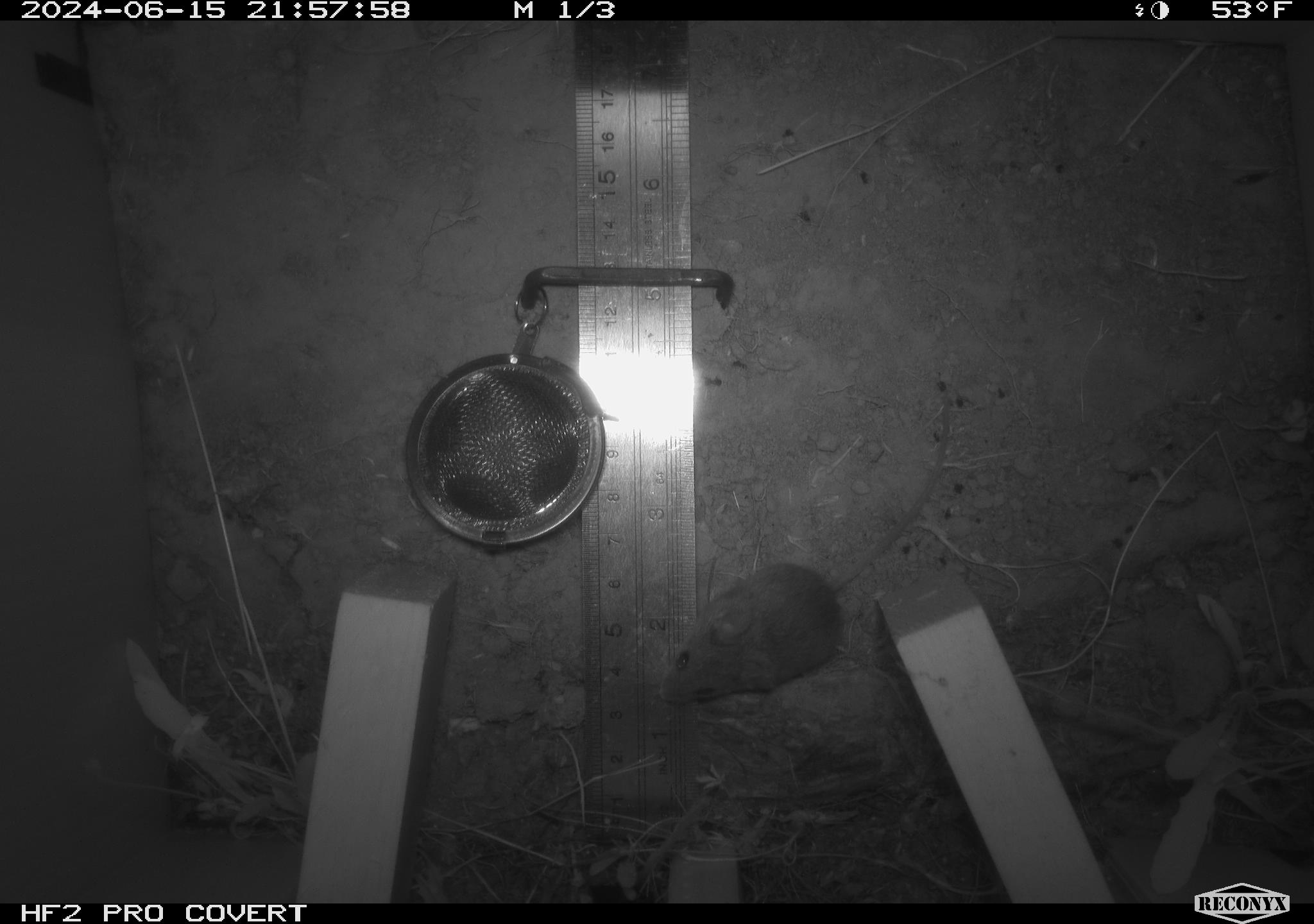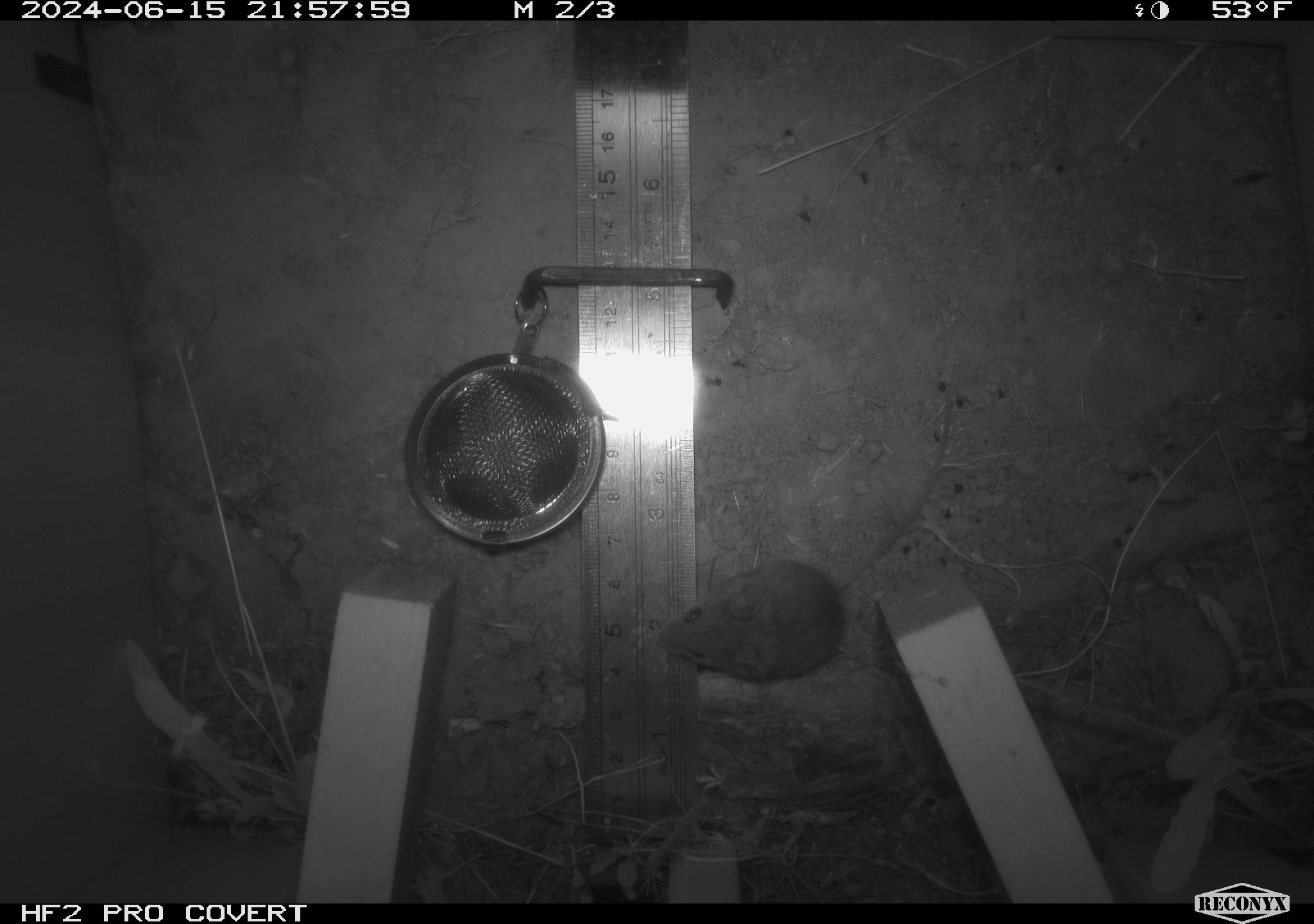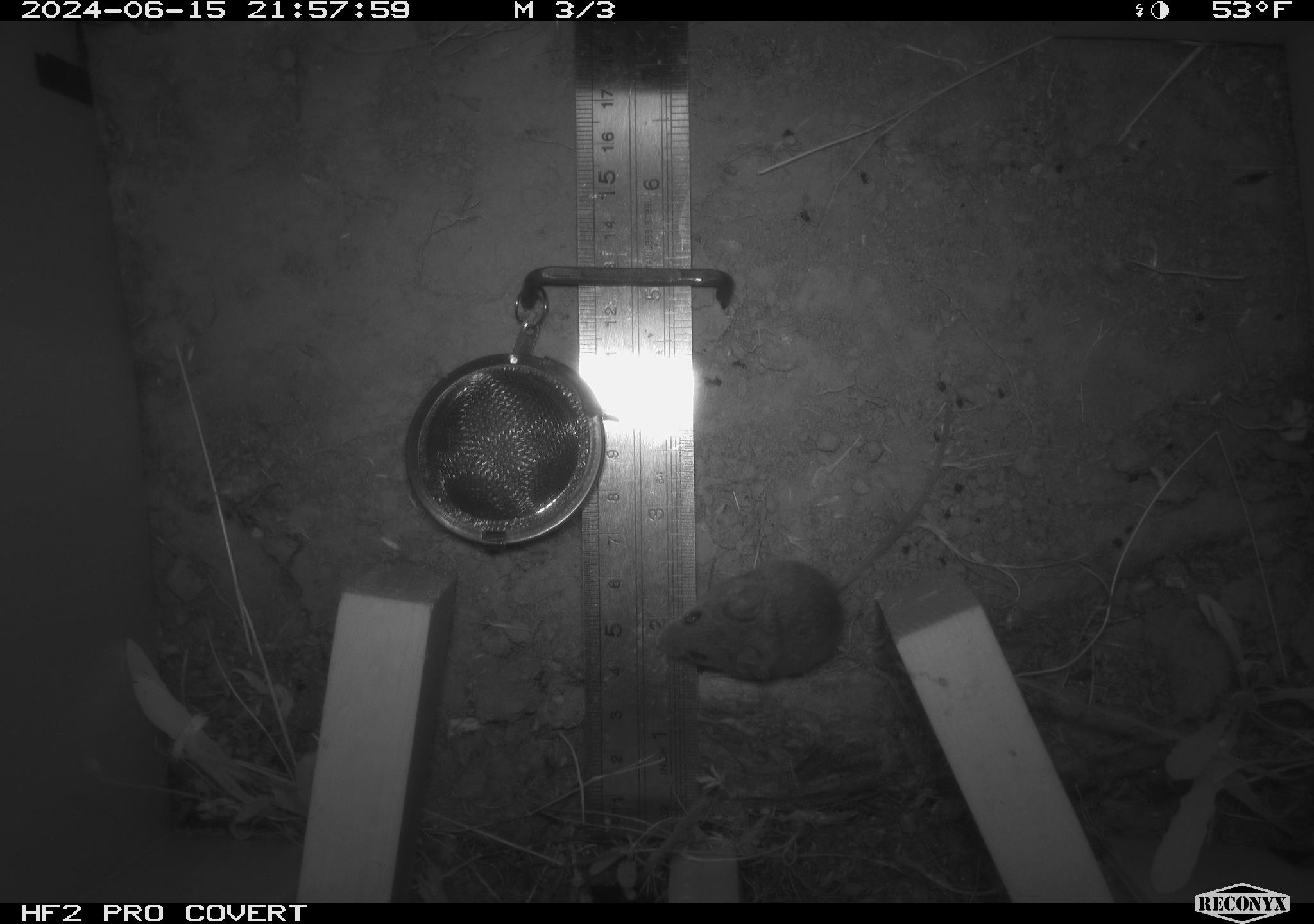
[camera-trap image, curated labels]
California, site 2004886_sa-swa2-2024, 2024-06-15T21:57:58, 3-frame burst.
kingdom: Animalia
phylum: Chordata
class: Mammalia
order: Rodentia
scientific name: Rodentia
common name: mouse species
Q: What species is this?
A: Mouse species (Rodentia).